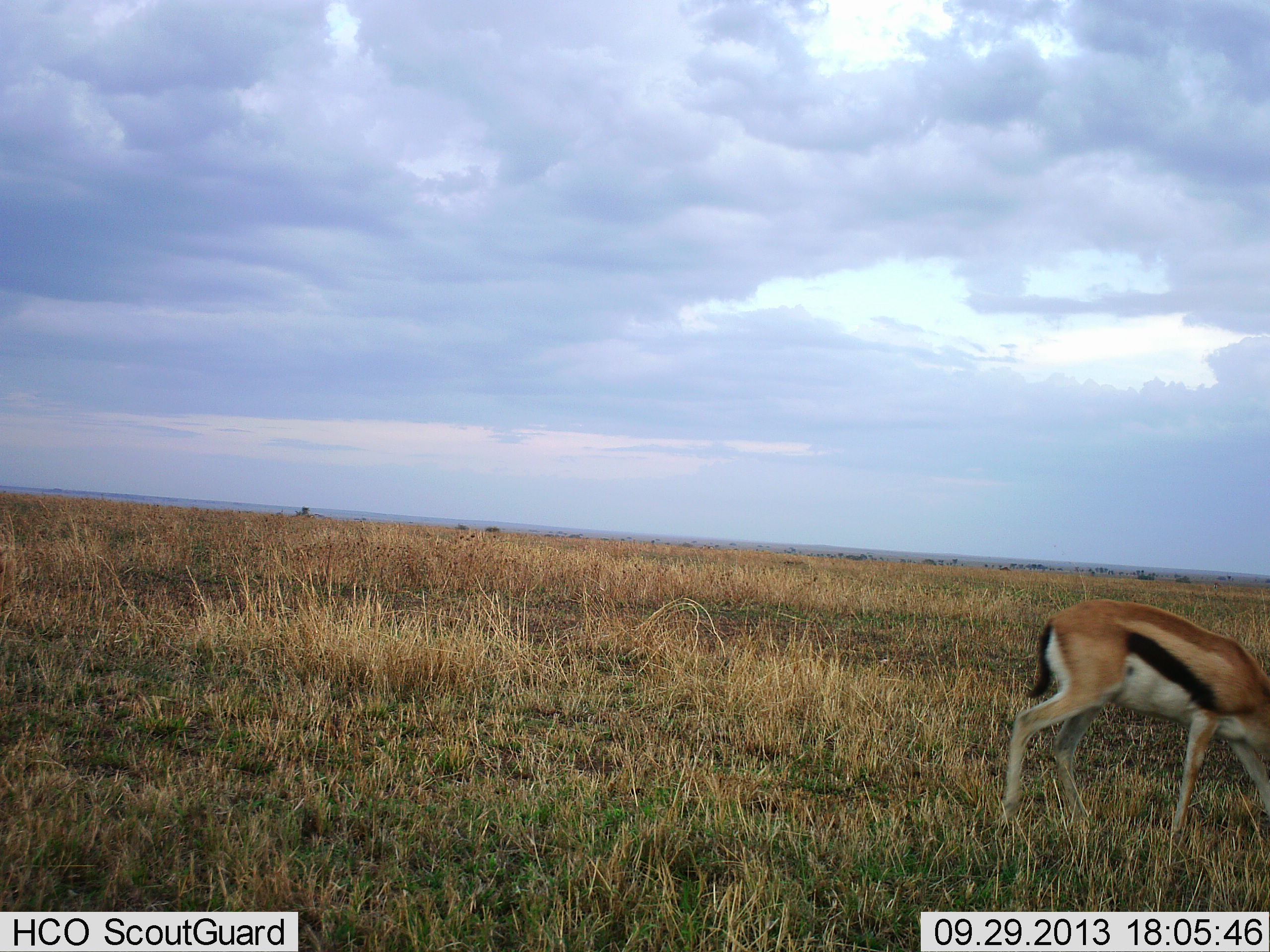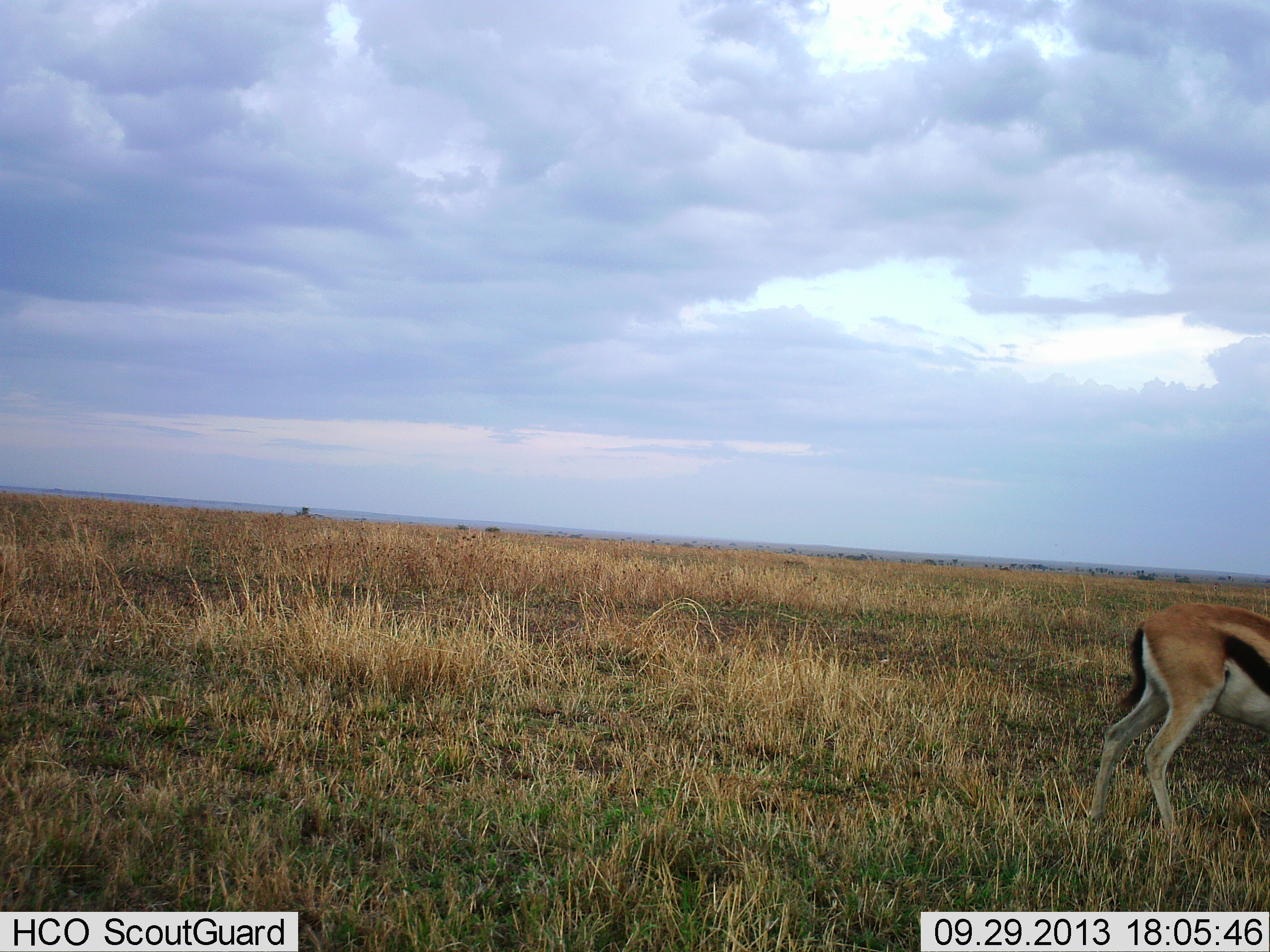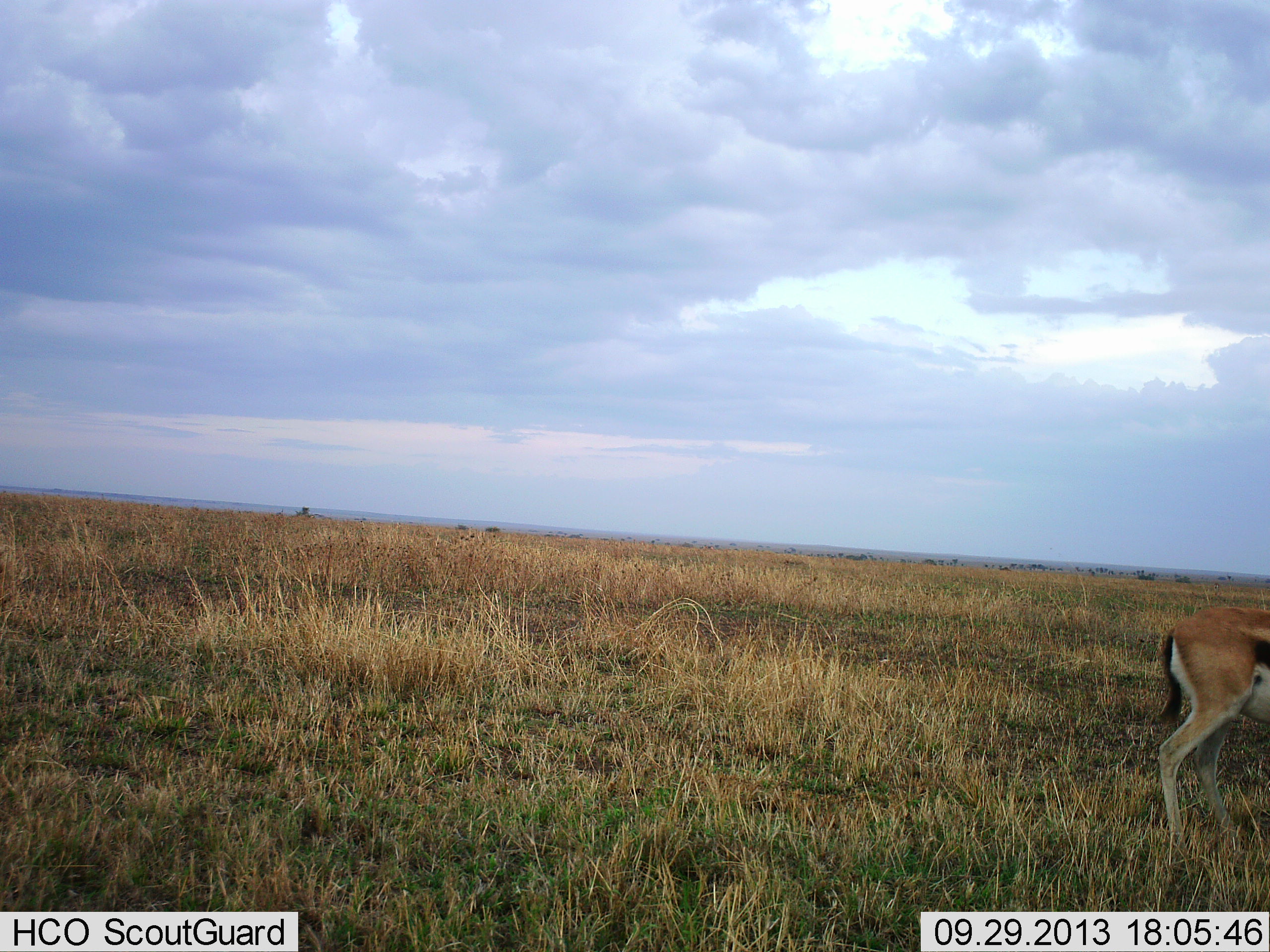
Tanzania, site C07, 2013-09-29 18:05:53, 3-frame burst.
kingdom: Animalia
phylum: Chordata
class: Mammalia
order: Artiodactyla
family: Bovidae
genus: Eudorcas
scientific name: Eudorcas thomsonii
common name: thomson's gazelle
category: gazellethomsons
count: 1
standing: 11%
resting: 0%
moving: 89%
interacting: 0%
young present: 0%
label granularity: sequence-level